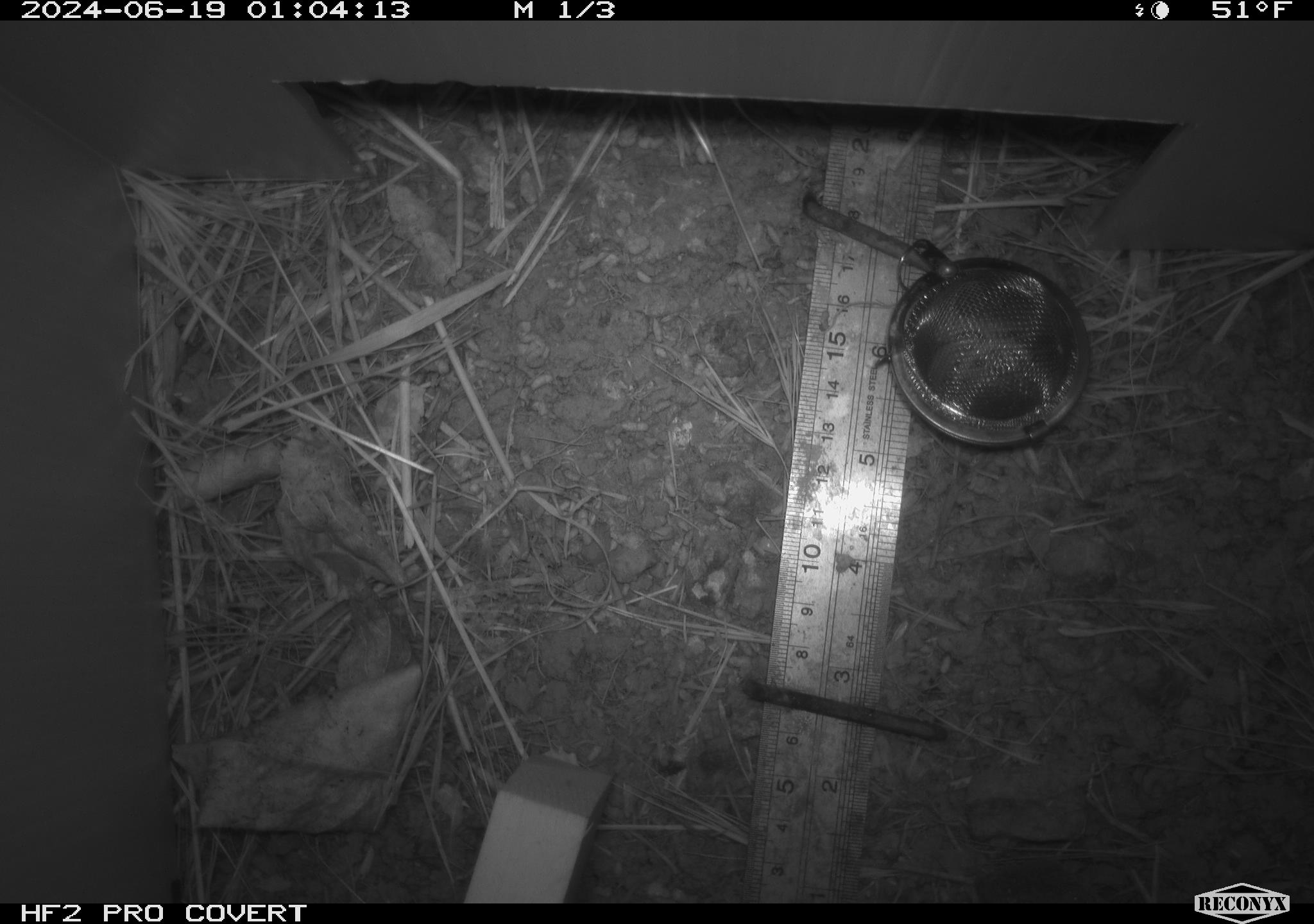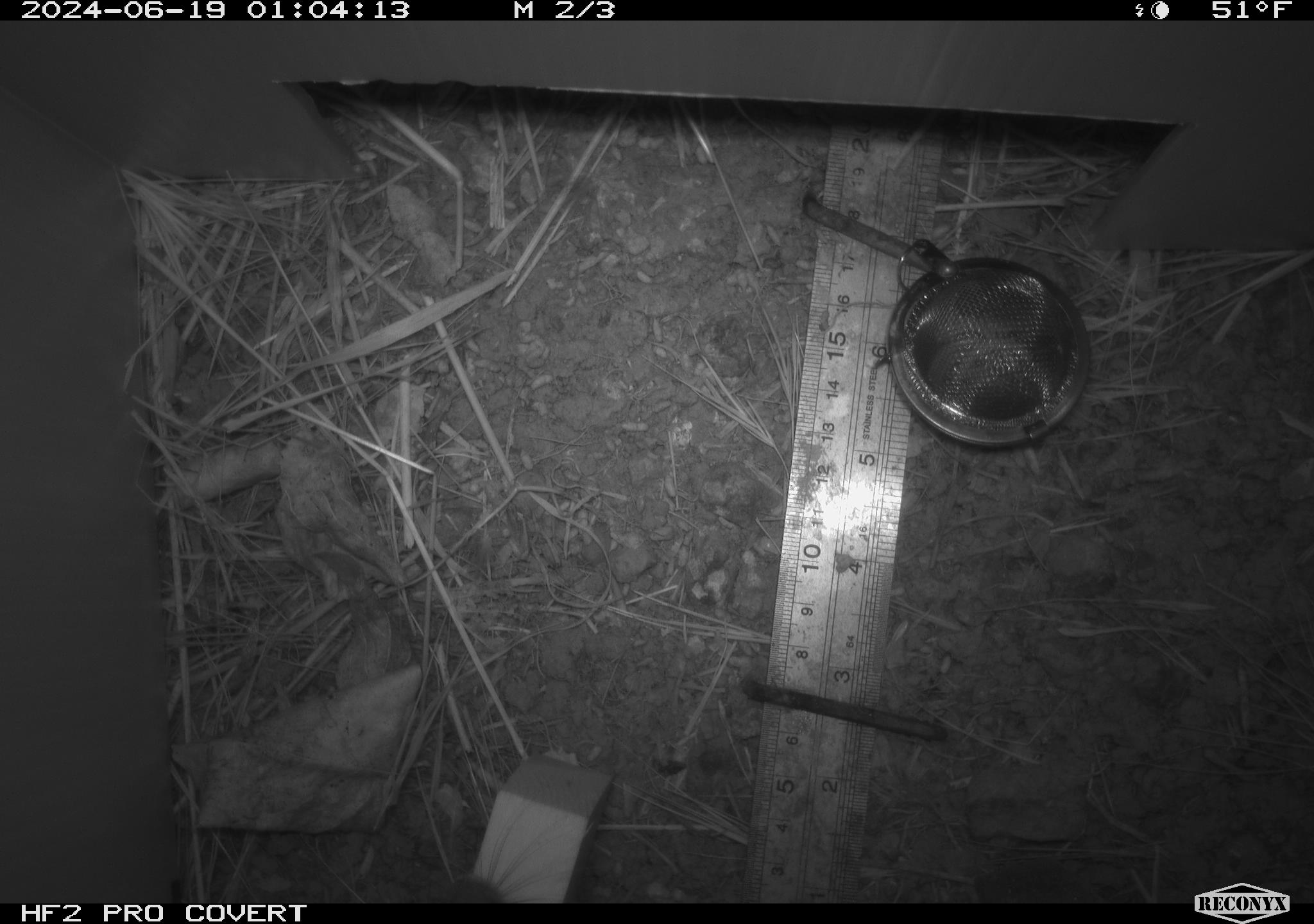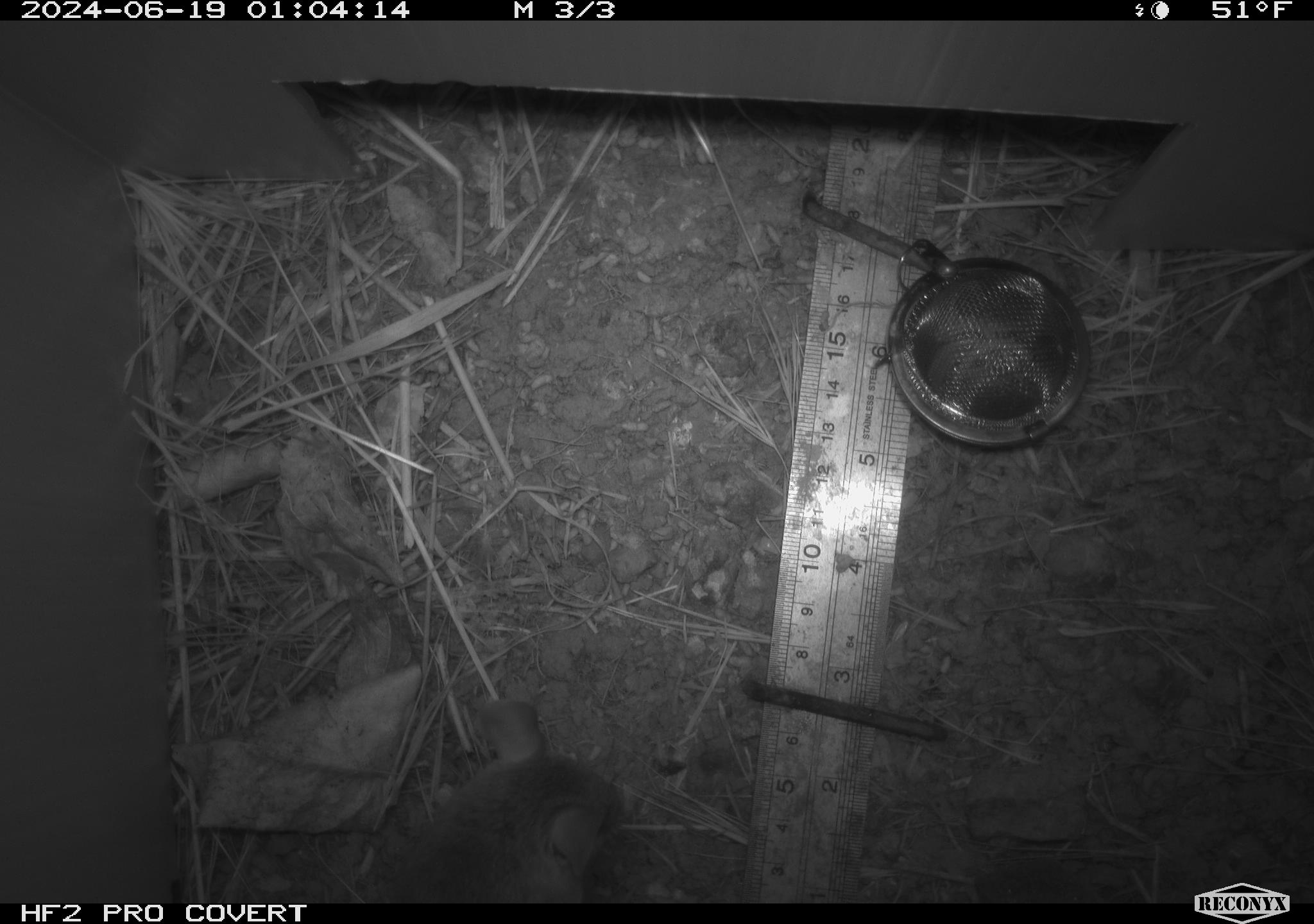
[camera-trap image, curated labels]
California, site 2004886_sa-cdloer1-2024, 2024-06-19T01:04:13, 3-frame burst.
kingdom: Animalia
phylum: Chordata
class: Mammalia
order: Rodentia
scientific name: Rodentia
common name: mouse species